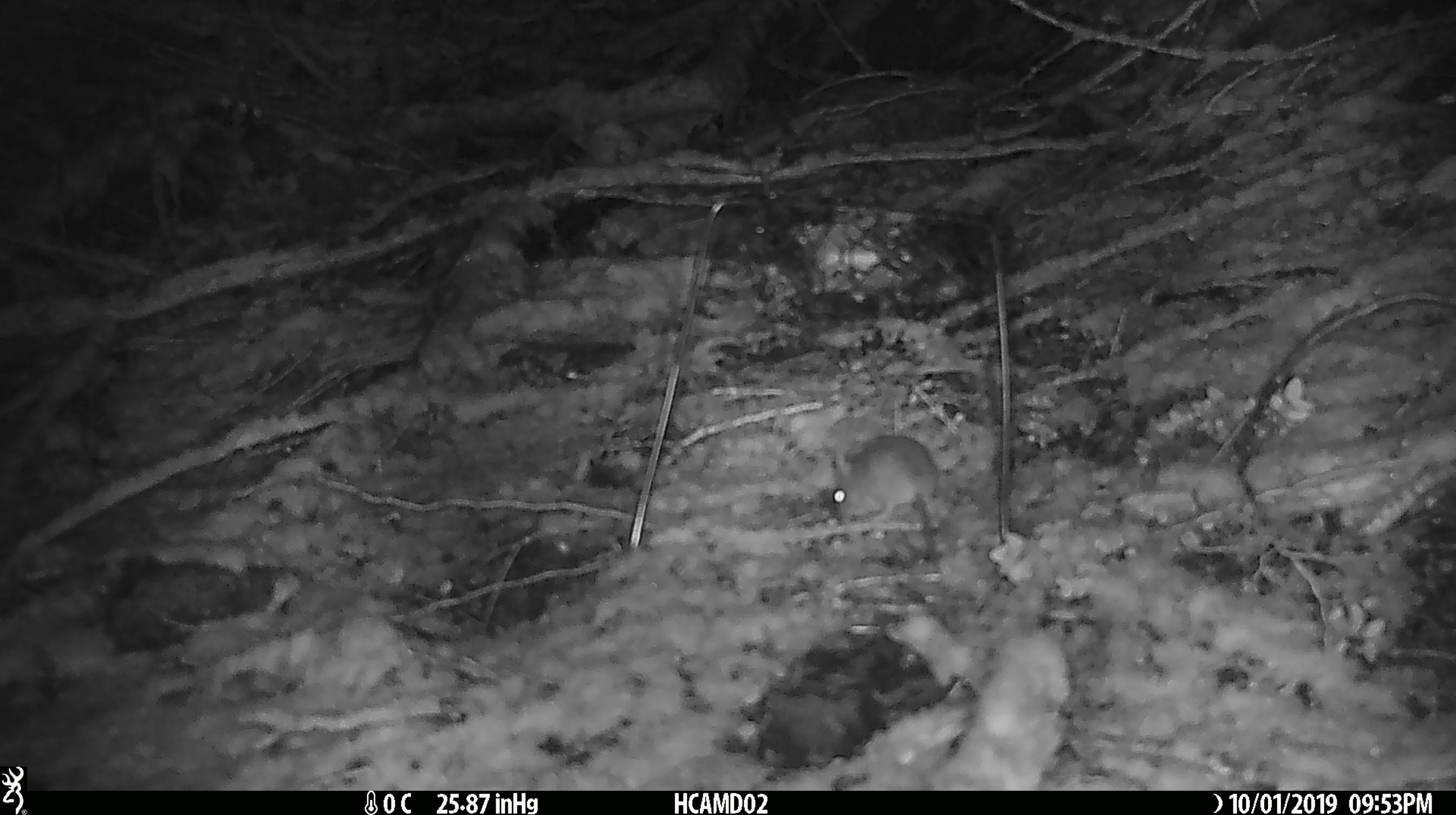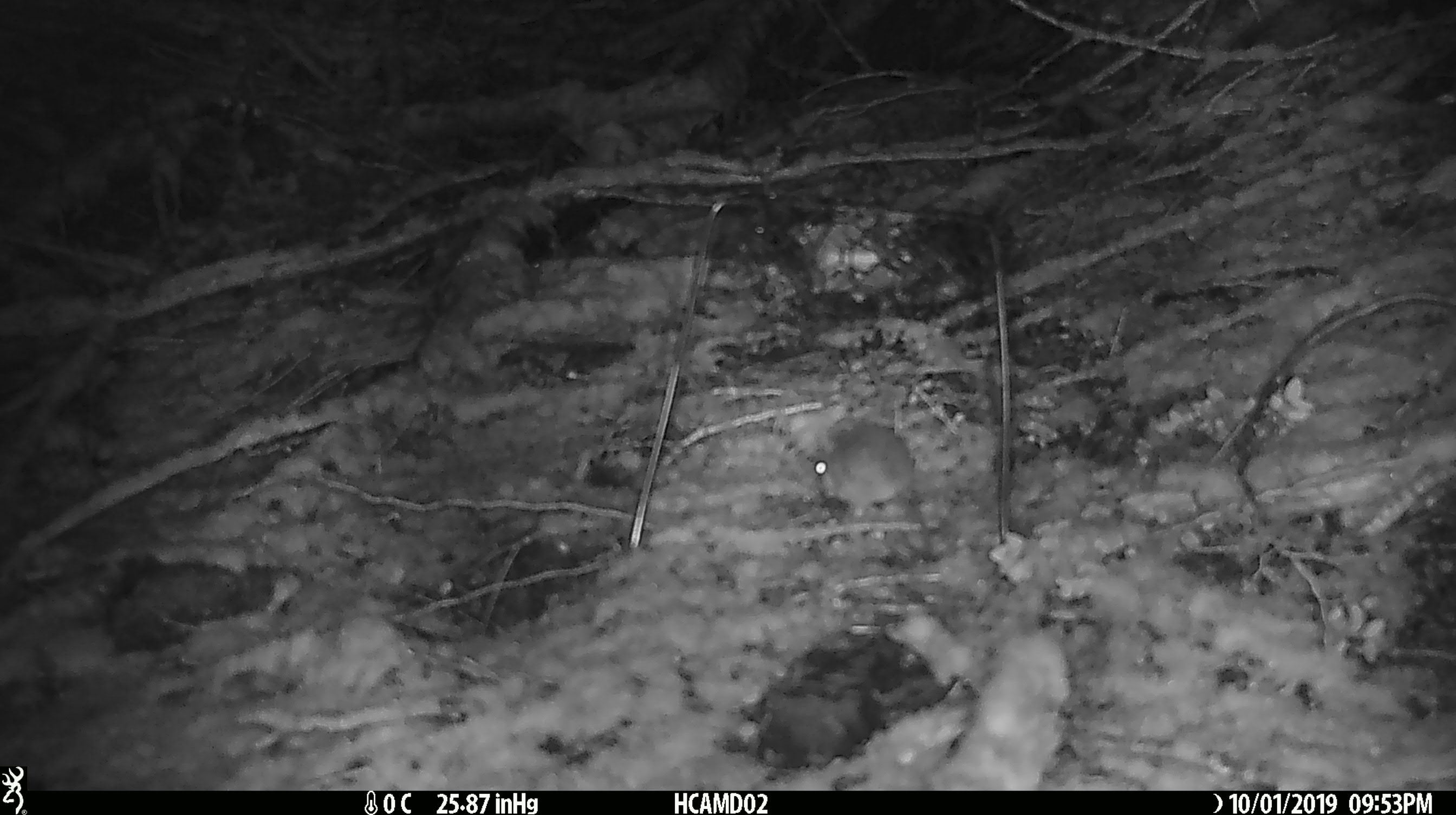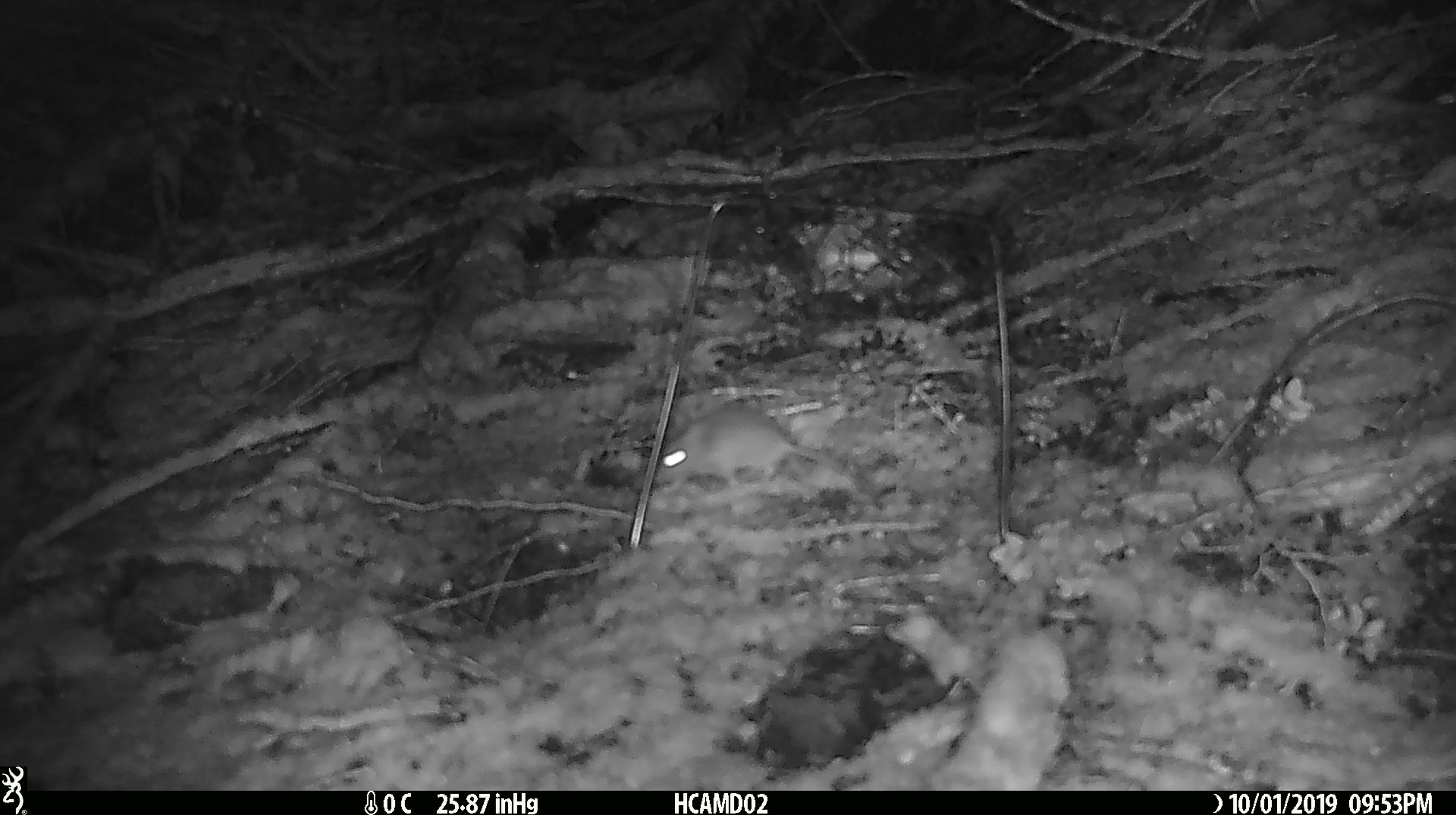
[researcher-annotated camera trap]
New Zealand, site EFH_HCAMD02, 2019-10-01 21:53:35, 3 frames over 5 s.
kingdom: Animalia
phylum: Chordata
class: Mammalia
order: Rodentia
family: Muridae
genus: Mus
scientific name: Mus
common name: mouse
Mouse (Mus).